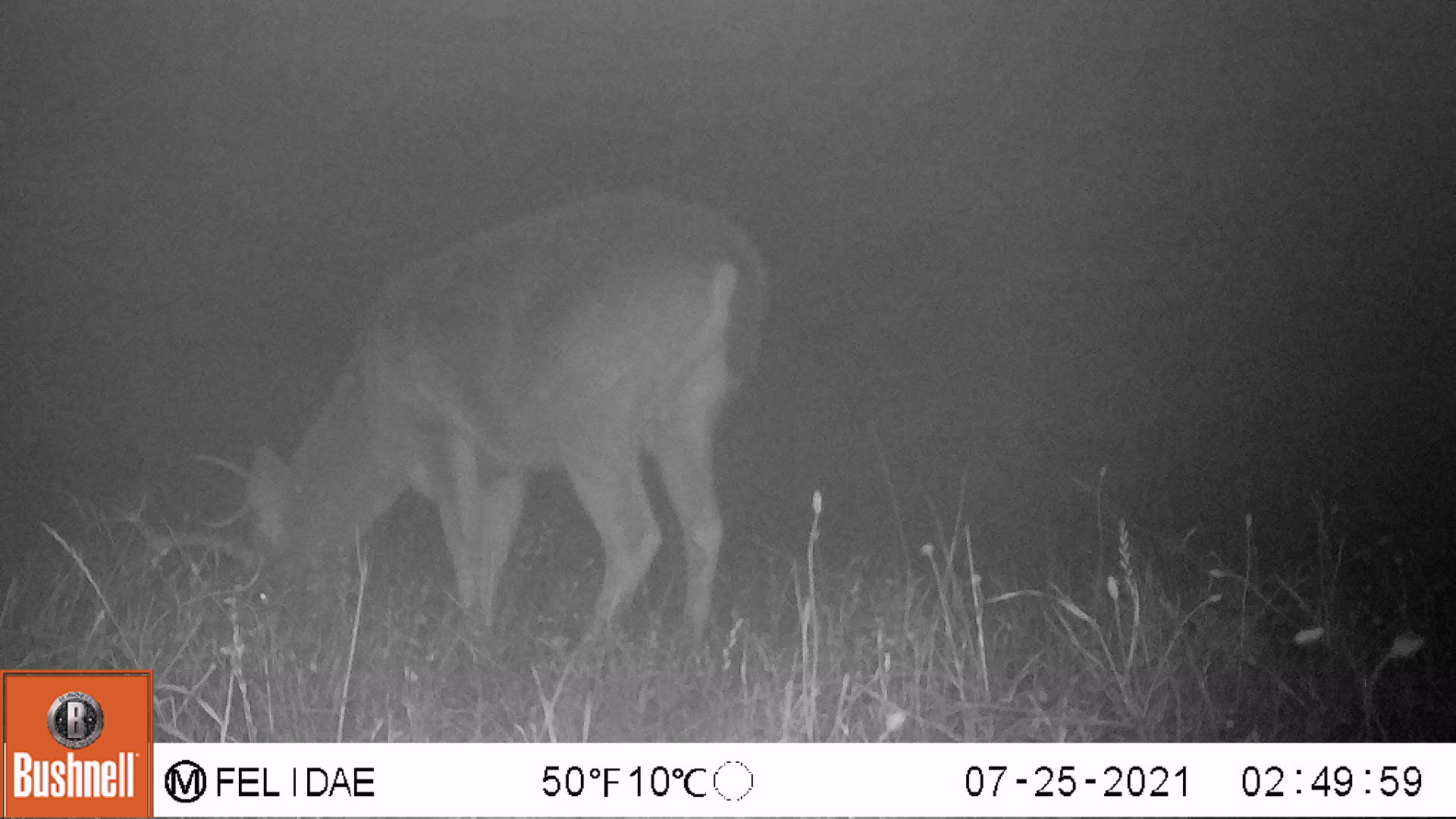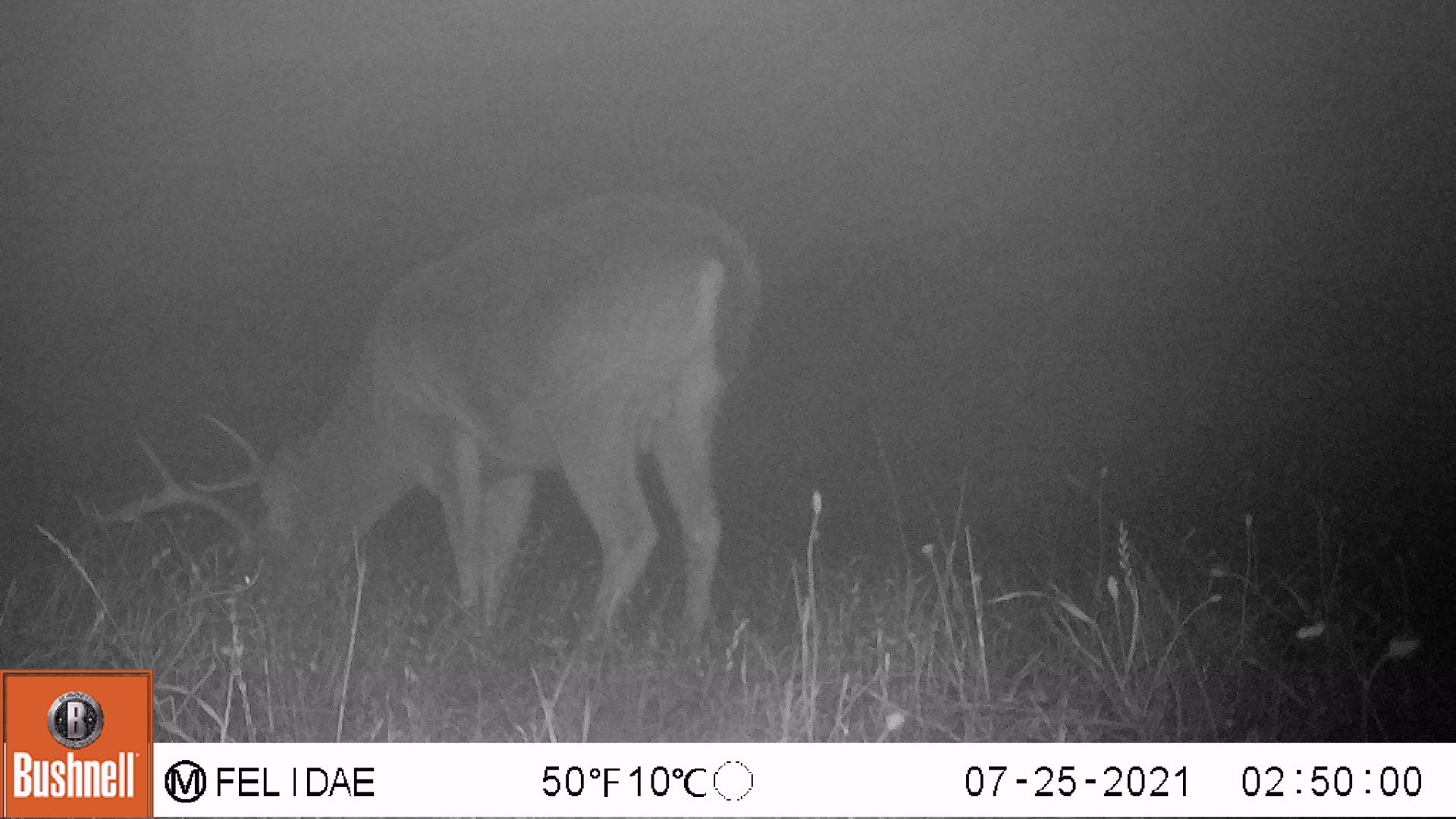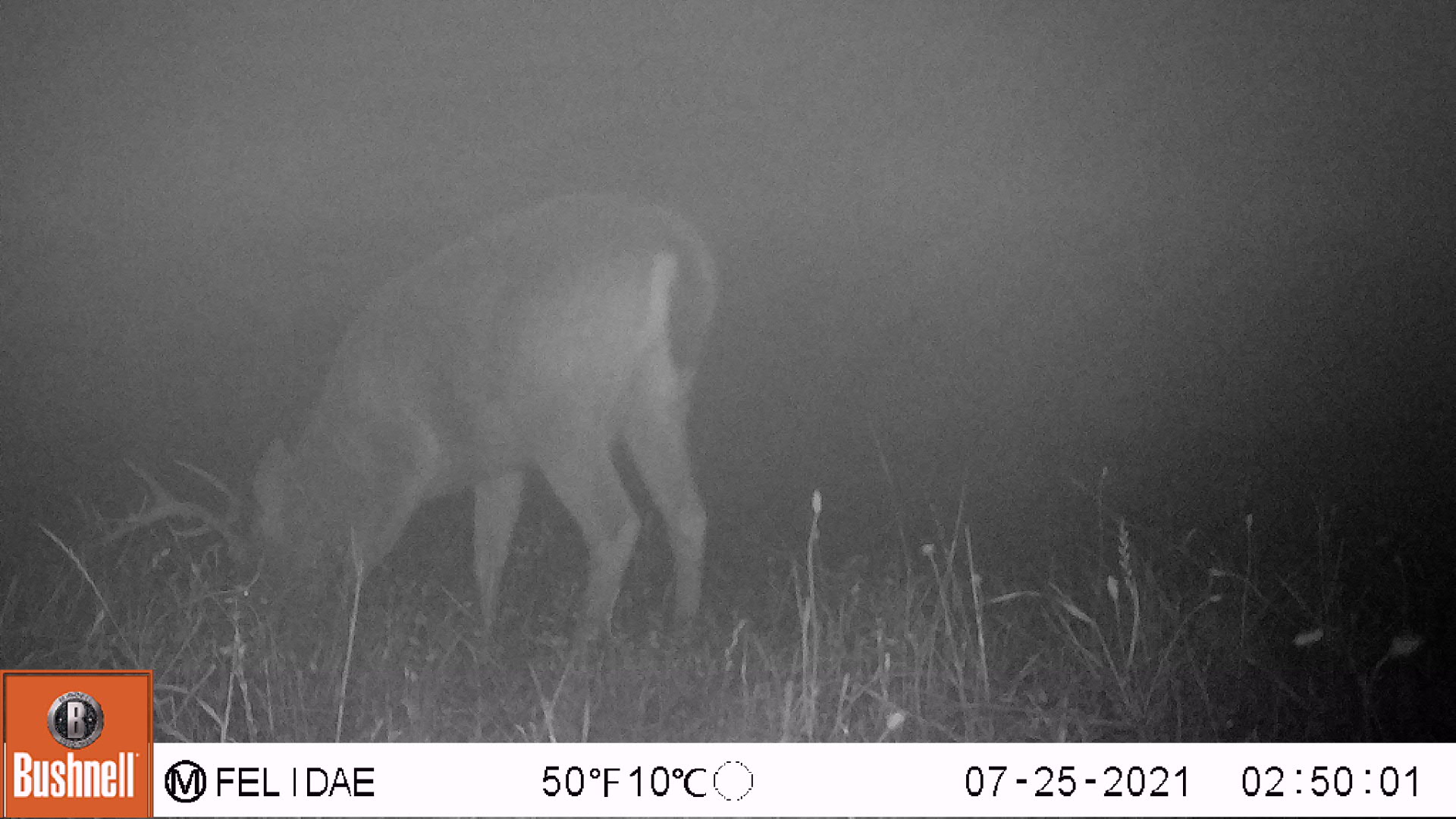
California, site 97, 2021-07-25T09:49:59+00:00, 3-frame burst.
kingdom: Animalia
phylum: Chordata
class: Mammalia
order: Artiodactyla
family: Cervidae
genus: Odocoileus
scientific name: Odocoileus hemionus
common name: mule deer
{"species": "mule deer (Odocoileus hemionus)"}